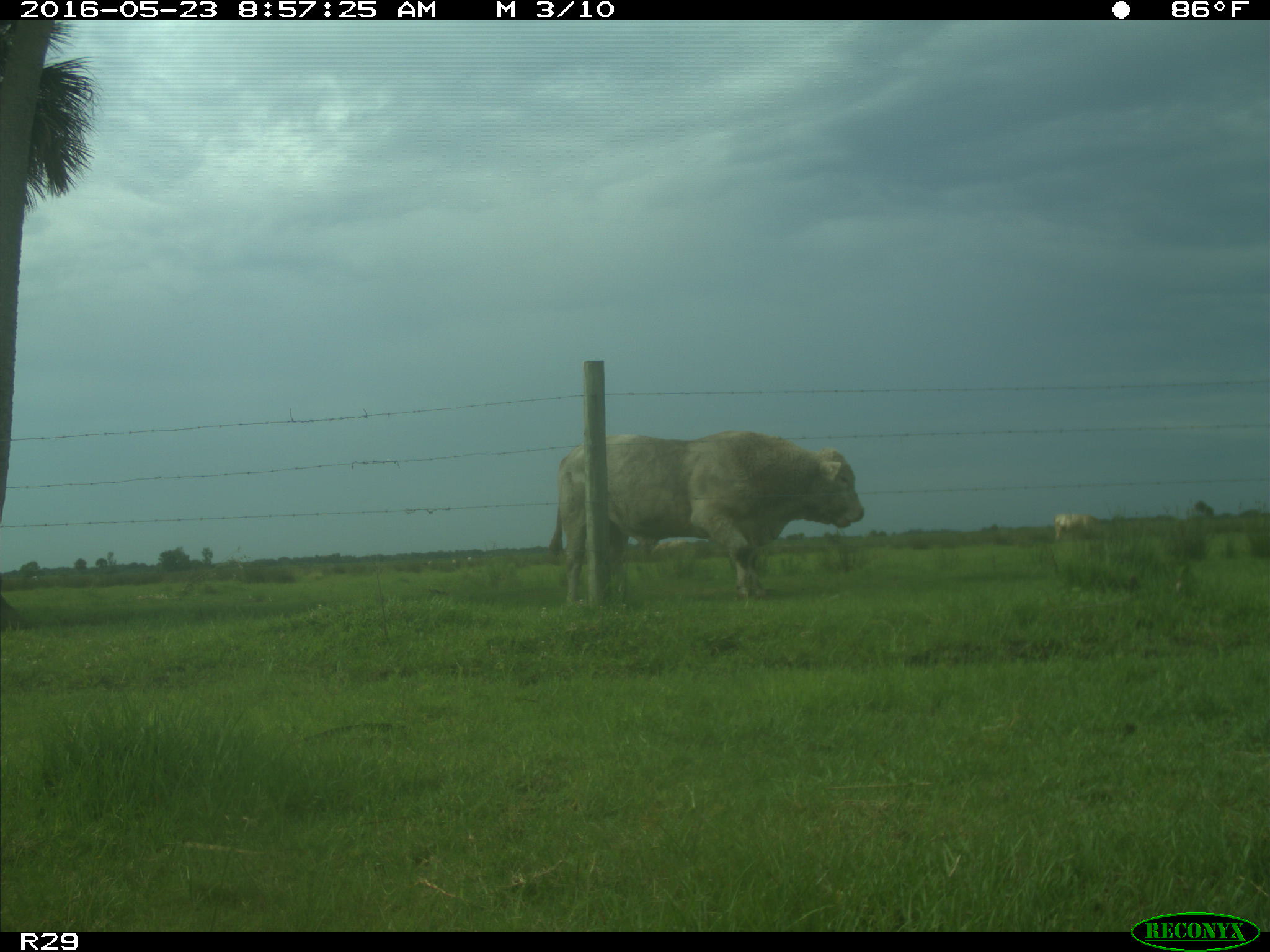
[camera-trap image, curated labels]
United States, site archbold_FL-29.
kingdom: Animalia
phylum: Chordata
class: Mammalia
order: Artiodactyla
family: Bovidae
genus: Bos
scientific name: Bos taurus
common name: domestic cow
Bos taurus (domestic cow).